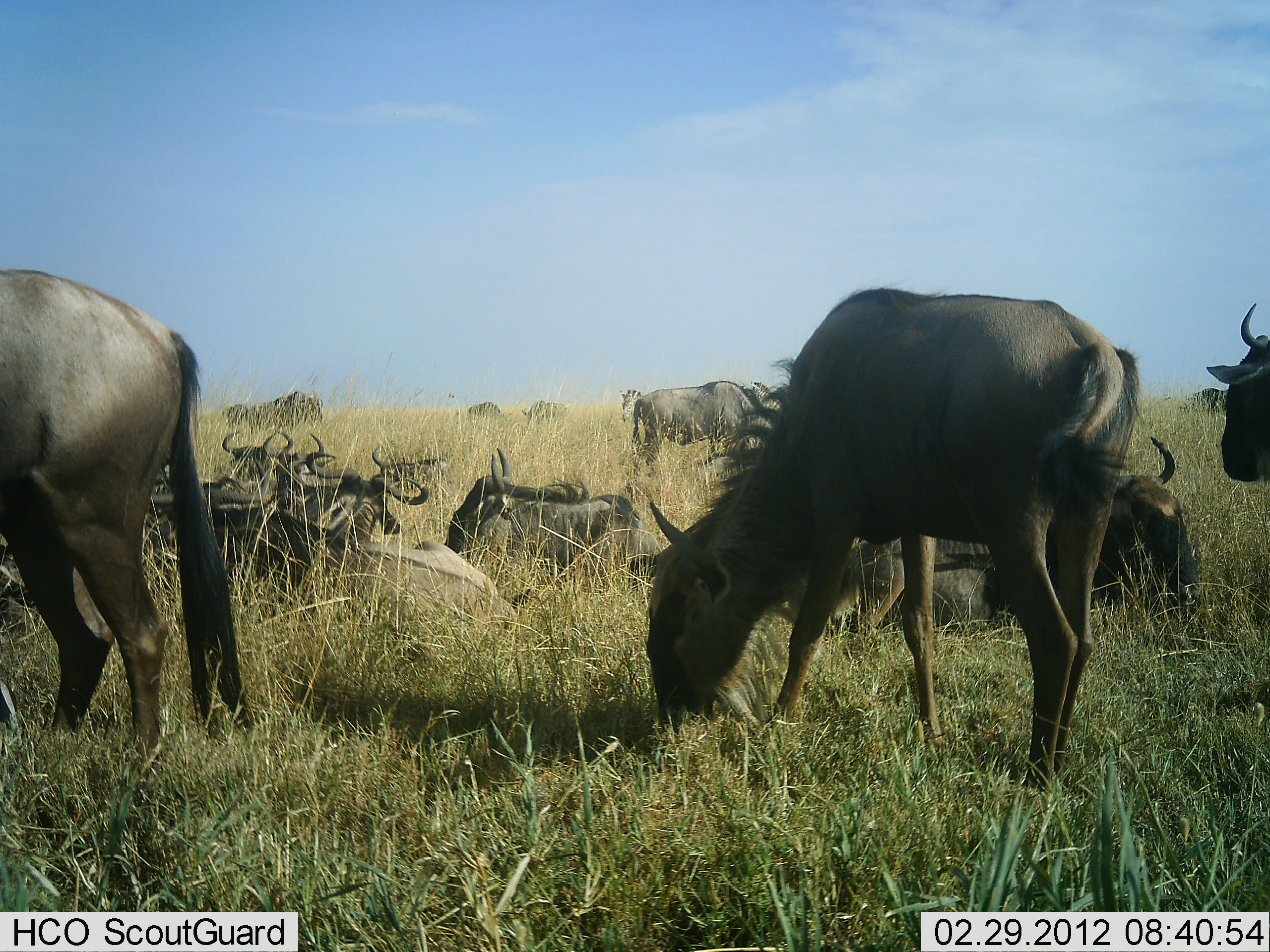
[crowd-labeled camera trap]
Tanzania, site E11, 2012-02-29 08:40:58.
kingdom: Animalia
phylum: Chordata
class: Mammalia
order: Artiodactyla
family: Bovidae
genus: Connochaetes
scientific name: Connochaetes taurinus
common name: blue wildebeest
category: wildebeest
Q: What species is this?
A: Wildebeest (blue wildebeest) (Connochaetes taurinus).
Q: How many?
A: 11-50.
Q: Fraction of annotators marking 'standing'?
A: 56%.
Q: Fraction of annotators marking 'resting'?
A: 92%.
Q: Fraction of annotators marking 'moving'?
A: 16%.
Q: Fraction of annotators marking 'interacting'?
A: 8%.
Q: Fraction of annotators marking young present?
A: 0%.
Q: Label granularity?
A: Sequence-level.